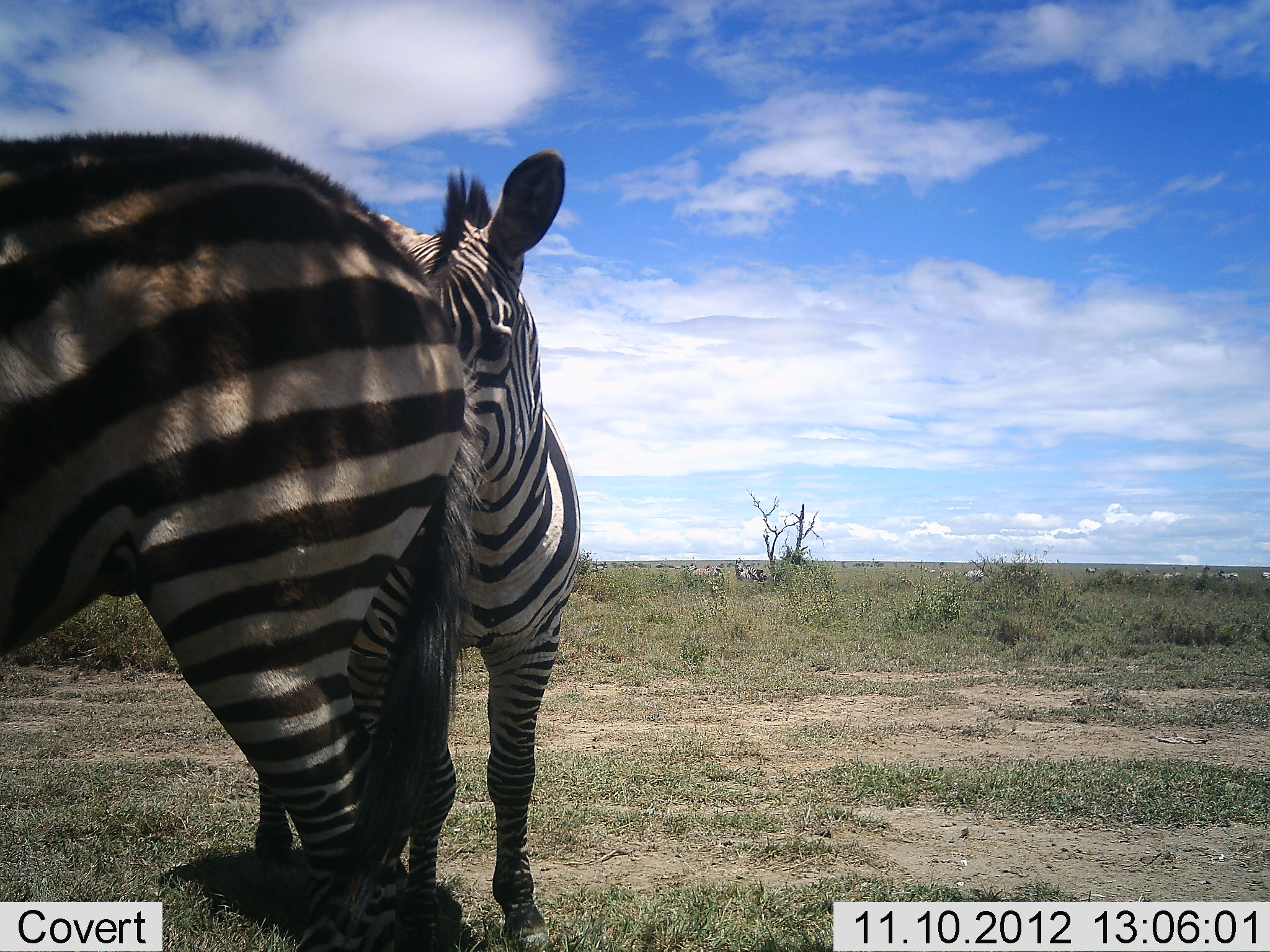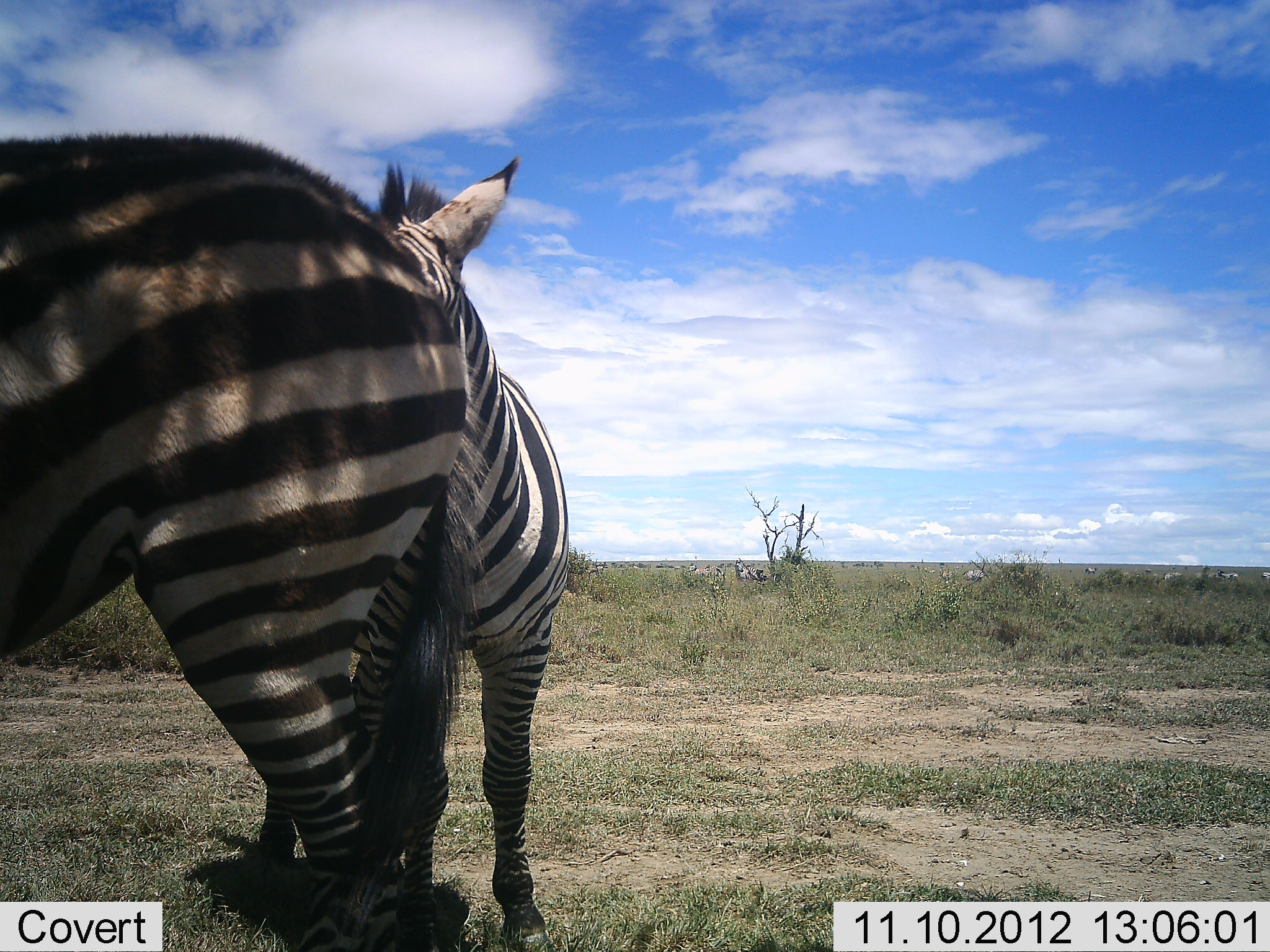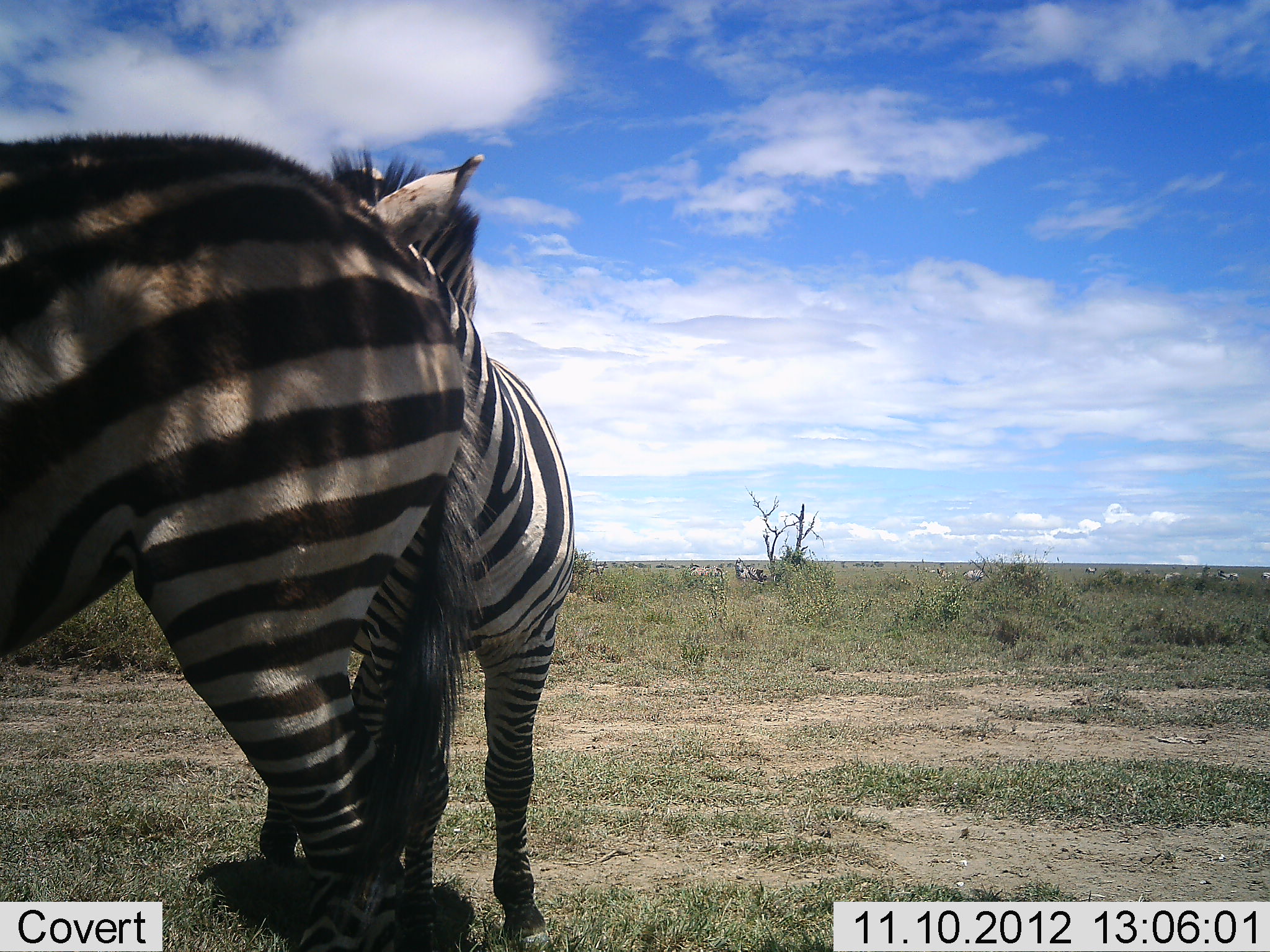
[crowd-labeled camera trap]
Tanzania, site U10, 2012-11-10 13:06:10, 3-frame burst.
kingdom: Animalia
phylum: Chordata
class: Mammalia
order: Perissodactyla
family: Equidae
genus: Equus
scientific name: Equus quagga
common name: plains zebra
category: zebra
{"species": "zebra (plains zebra) (Equus quagga)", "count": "2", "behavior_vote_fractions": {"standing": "91%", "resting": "0%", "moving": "0%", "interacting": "9%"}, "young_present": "9%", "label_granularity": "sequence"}